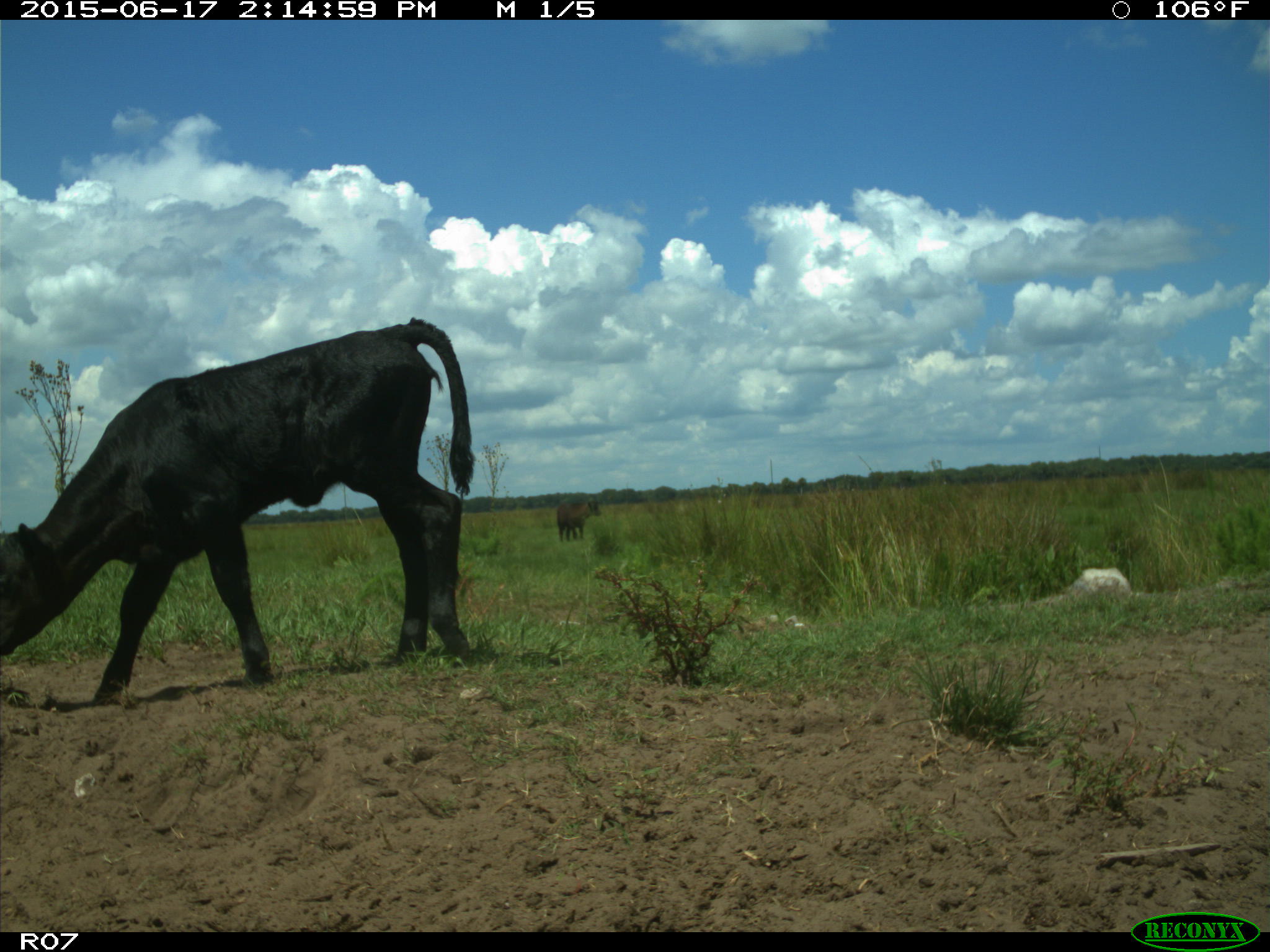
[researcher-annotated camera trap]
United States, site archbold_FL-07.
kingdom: Animalia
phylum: Chordata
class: Mammalia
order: Artiodactyla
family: Bovidae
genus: Bos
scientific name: Bos taurus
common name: domestic cow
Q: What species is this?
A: Bos taurus (domestic cow).